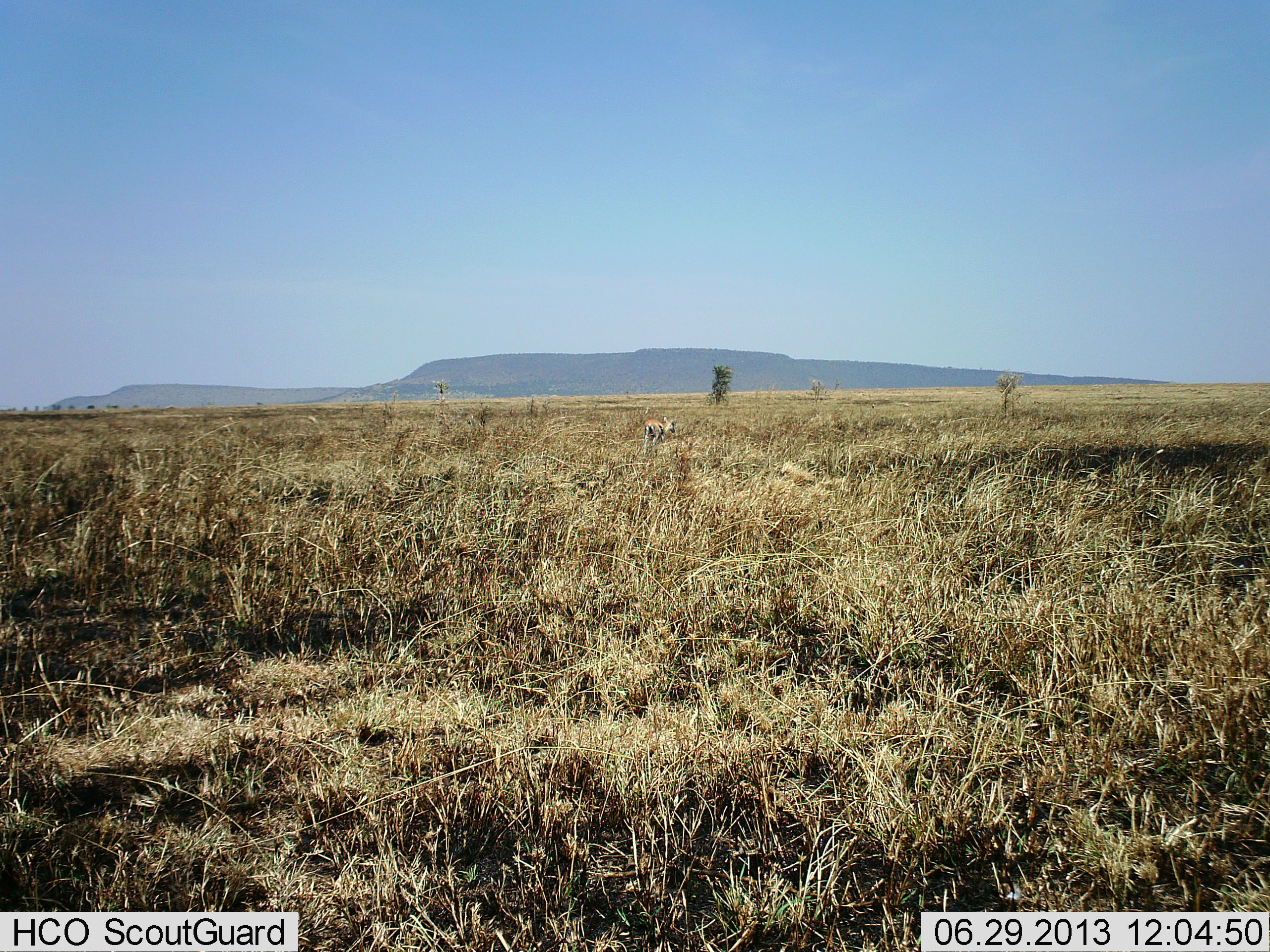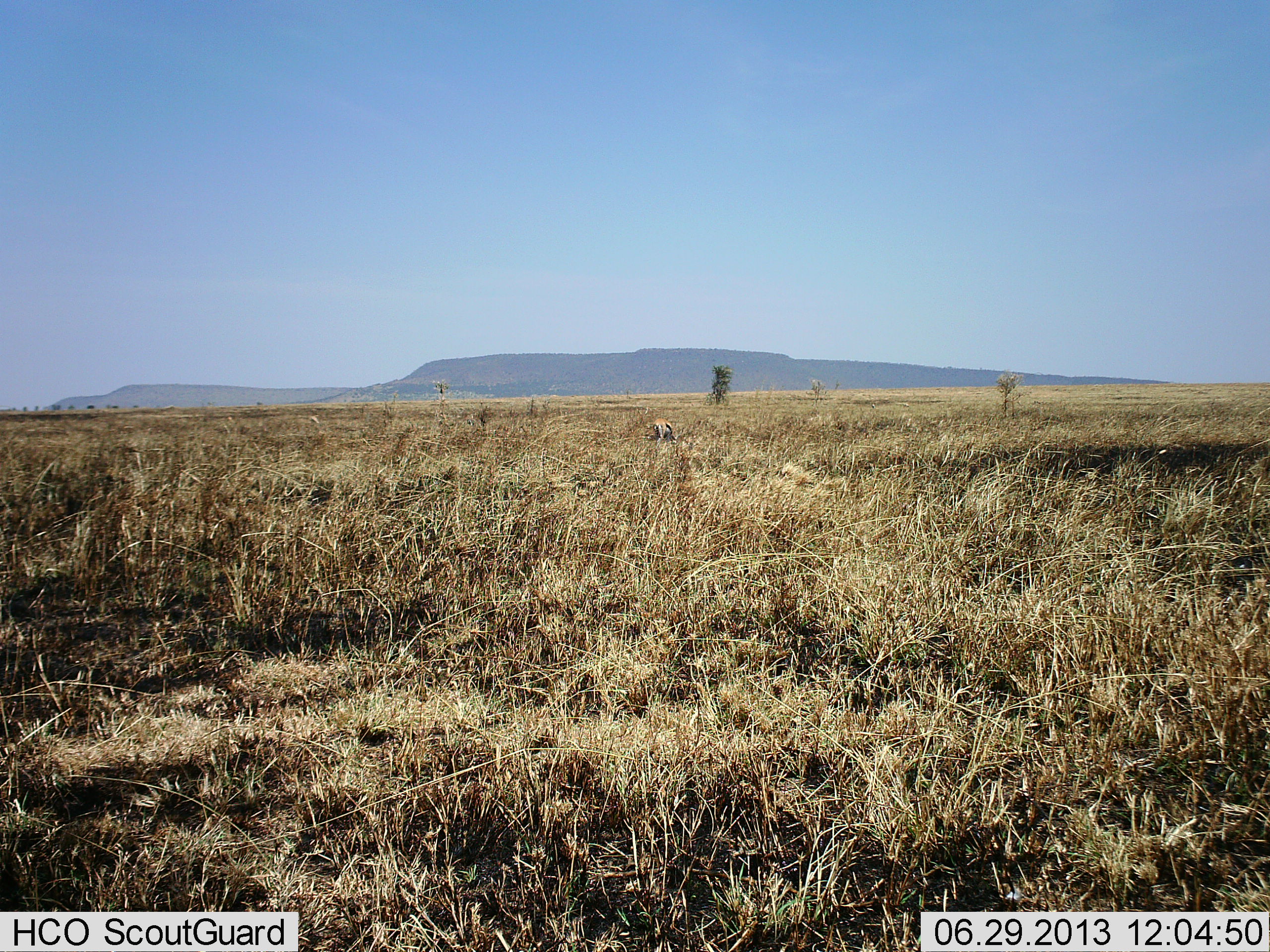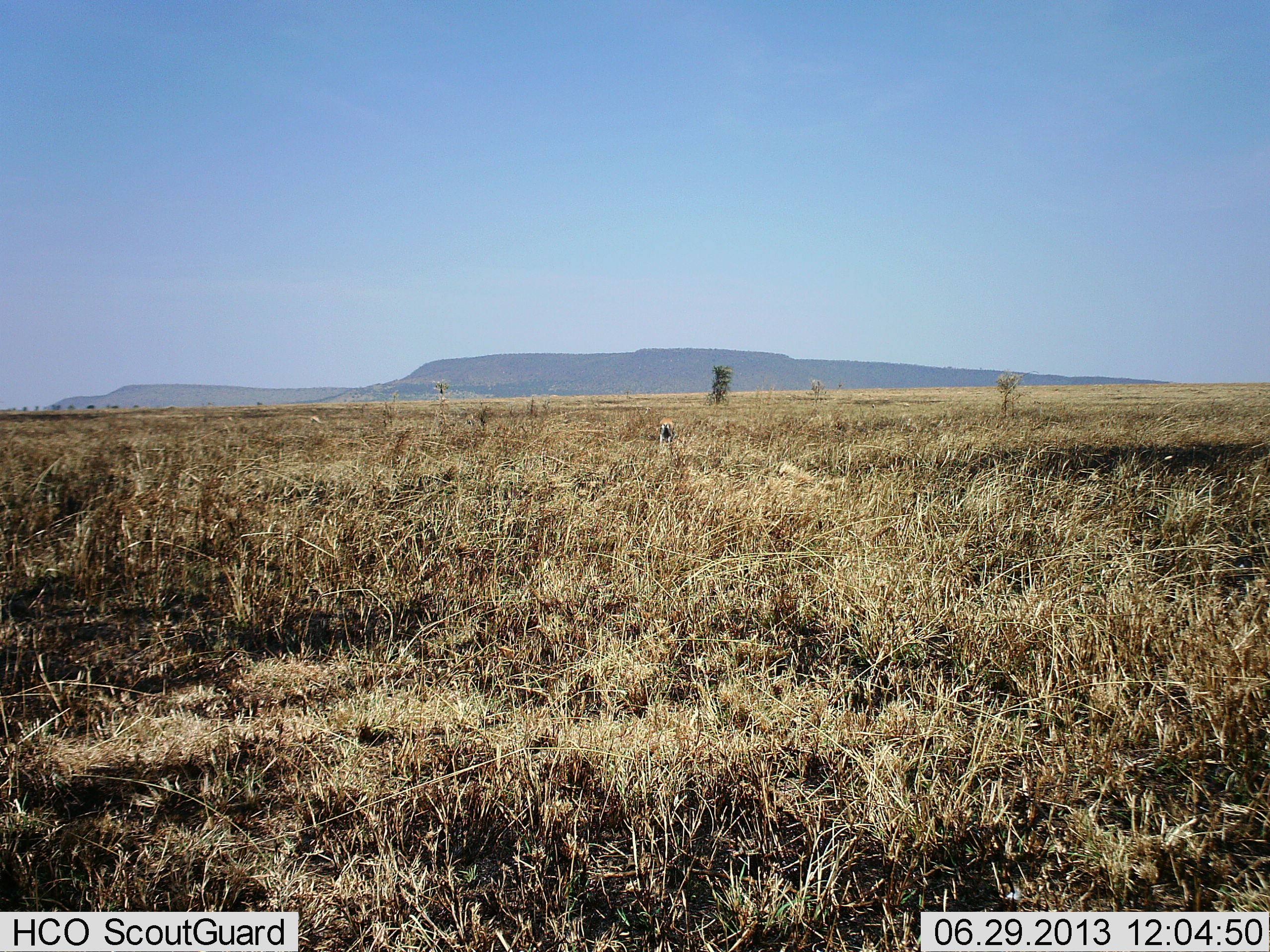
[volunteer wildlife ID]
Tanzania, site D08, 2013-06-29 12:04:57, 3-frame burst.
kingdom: Animalia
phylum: Chordata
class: Mammalia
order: Artiodactyla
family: Bovidae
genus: Eudorcas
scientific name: Eudorcas thomsonii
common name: thomson's gazelle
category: gazellethomsons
Gazellethomsons (thomson's gazelle) (Eudorcas thomsonii), count 1. Behavior (volunteer vote fractions): standing 22%, resting 0%, moving 39%, interacting 0%. Young present (vote fraction): 0%. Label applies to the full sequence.